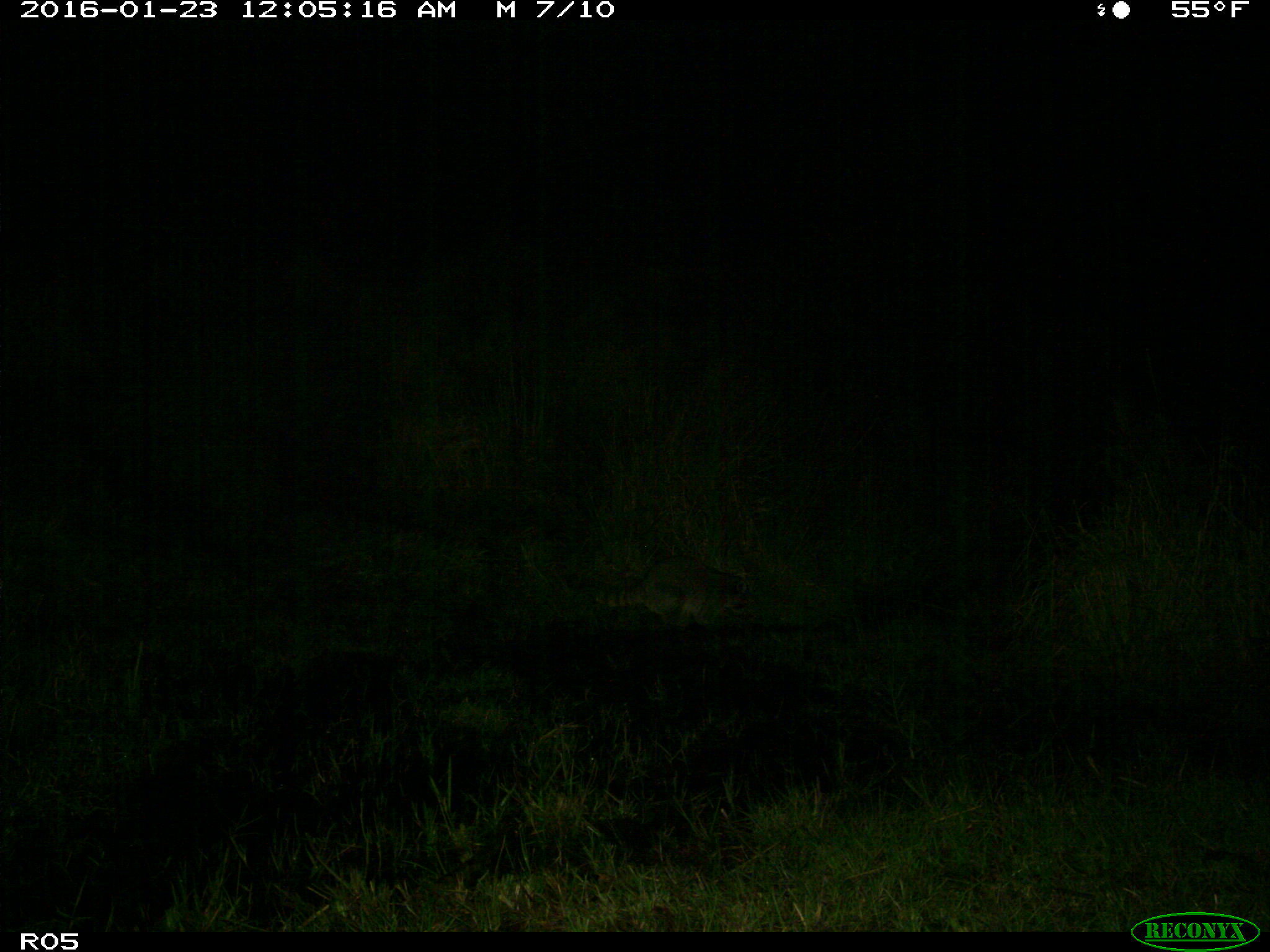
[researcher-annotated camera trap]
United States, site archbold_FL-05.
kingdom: Animalia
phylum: Chordata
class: Mammalia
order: Carnivora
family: Procyonidae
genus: Procyon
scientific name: Procyon lotor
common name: common raccoon